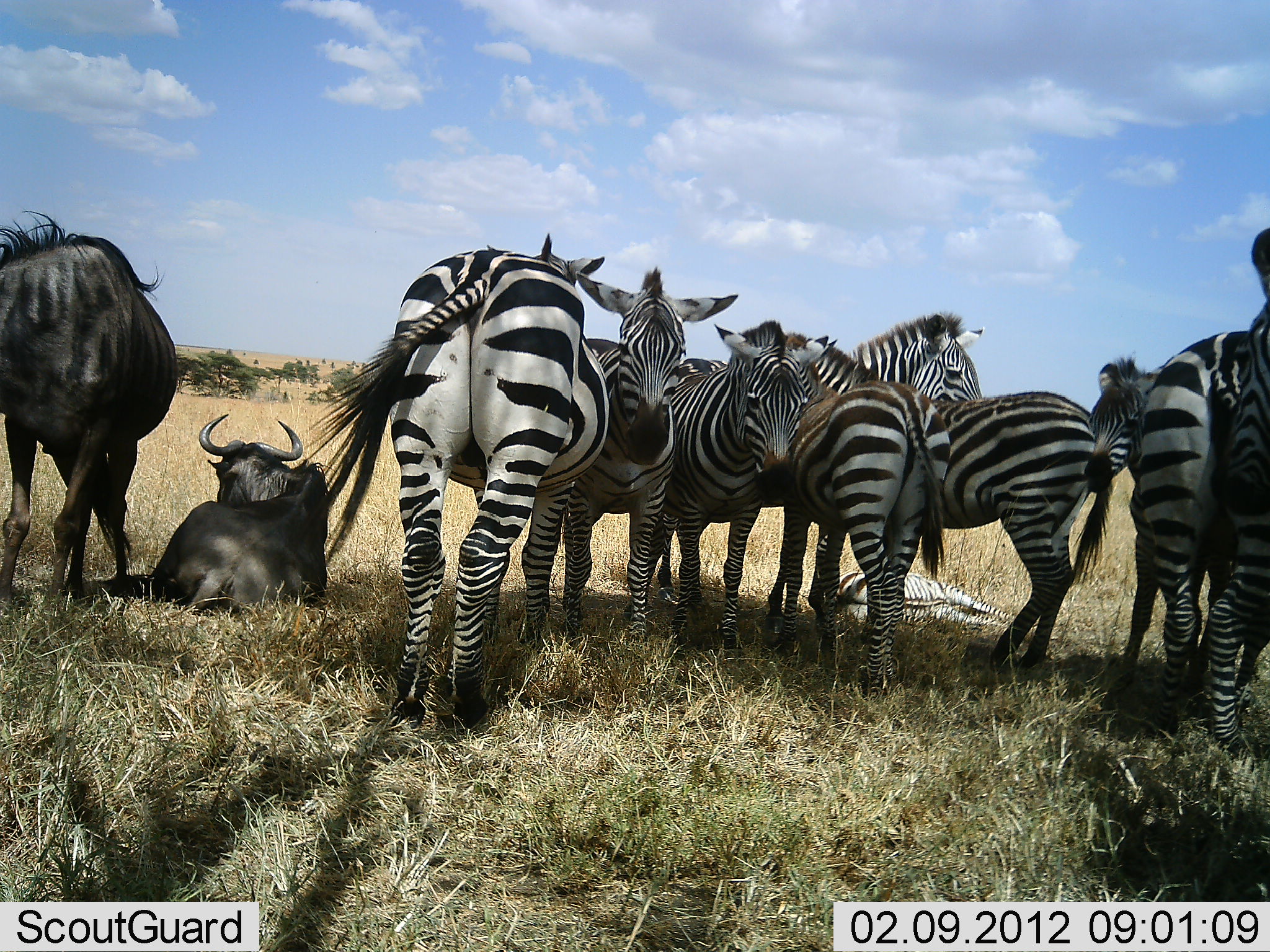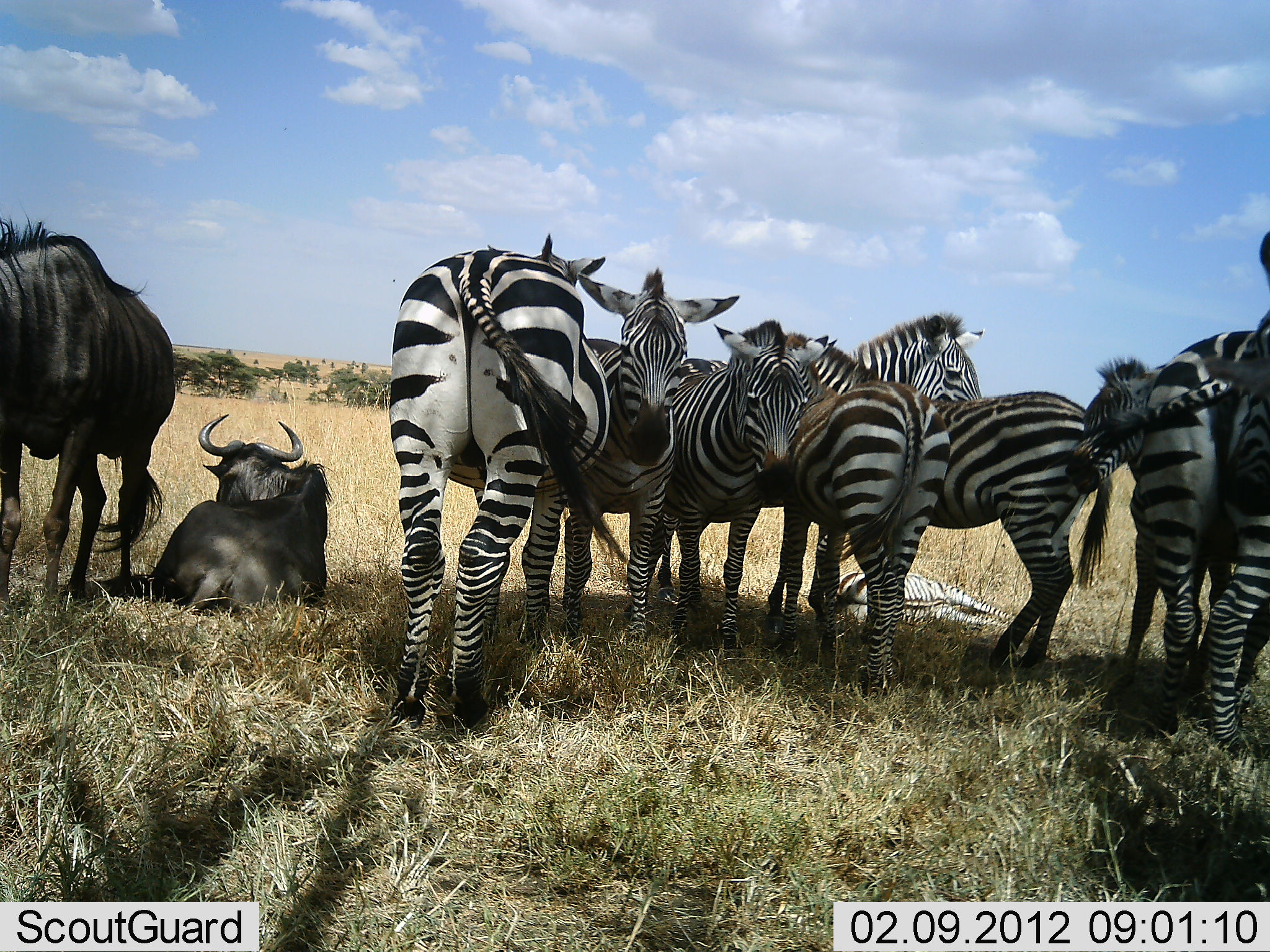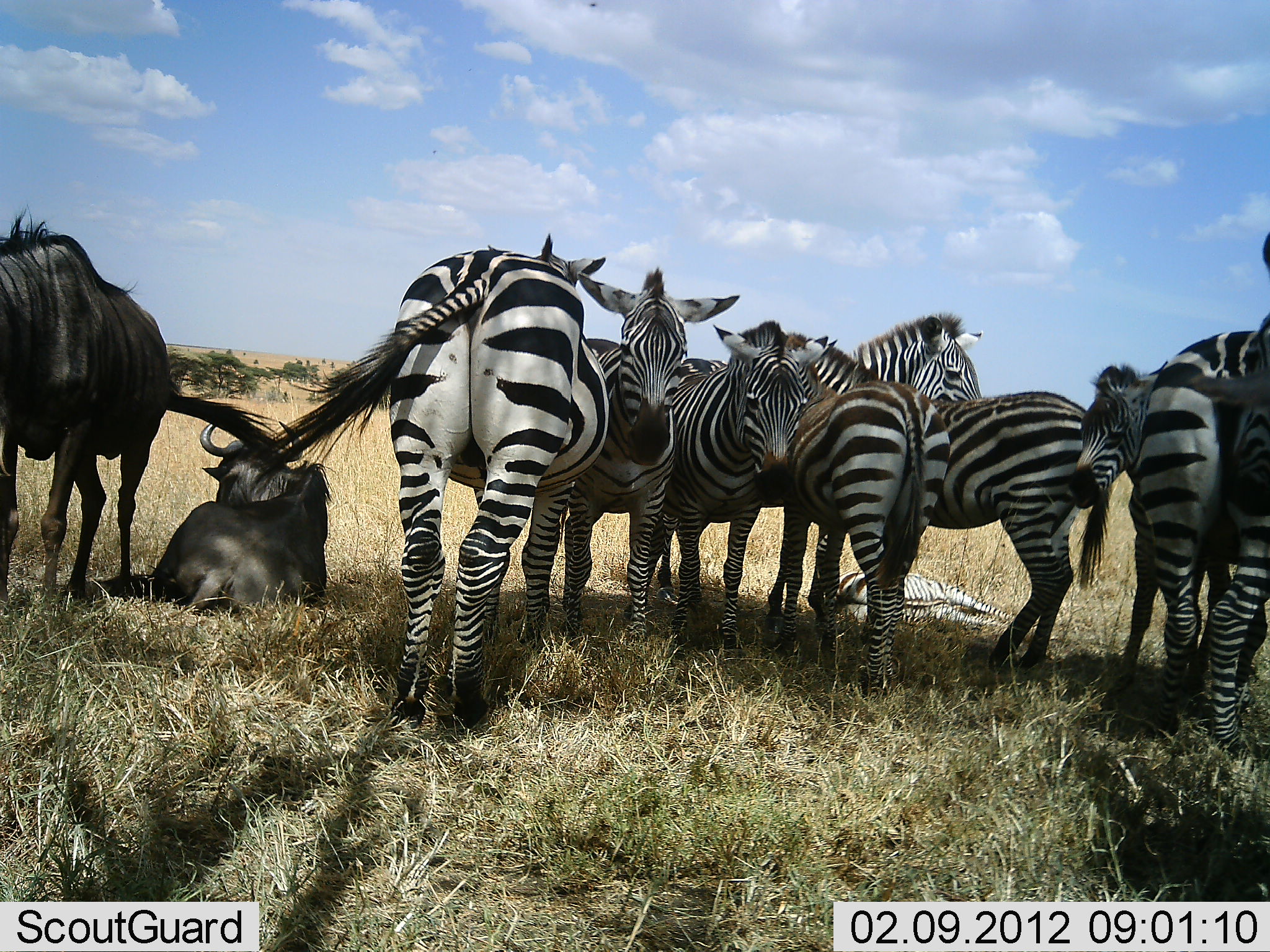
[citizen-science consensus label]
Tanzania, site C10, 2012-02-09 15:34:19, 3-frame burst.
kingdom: Animalia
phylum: Chordata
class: Mammalia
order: Artiodactyla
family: Bovidae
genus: Connochaetes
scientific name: Connochaetes taurinus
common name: blue wildebeest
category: wildebeest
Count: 2.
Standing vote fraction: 77%.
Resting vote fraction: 100%.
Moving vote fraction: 0%.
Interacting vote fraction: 0%.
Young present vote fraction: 0%.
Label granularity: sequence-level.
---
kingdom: Animalia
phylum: Chordata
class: Mammalia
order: Perissodactyla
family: Equidae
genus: Equus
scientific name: Equus quagga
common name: plains zebra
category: zebra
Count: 9.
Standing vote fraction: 93%.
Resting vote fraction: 47%.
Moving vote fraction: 0%.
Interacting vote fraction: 13%.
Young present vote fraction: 7%.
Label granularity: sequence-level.